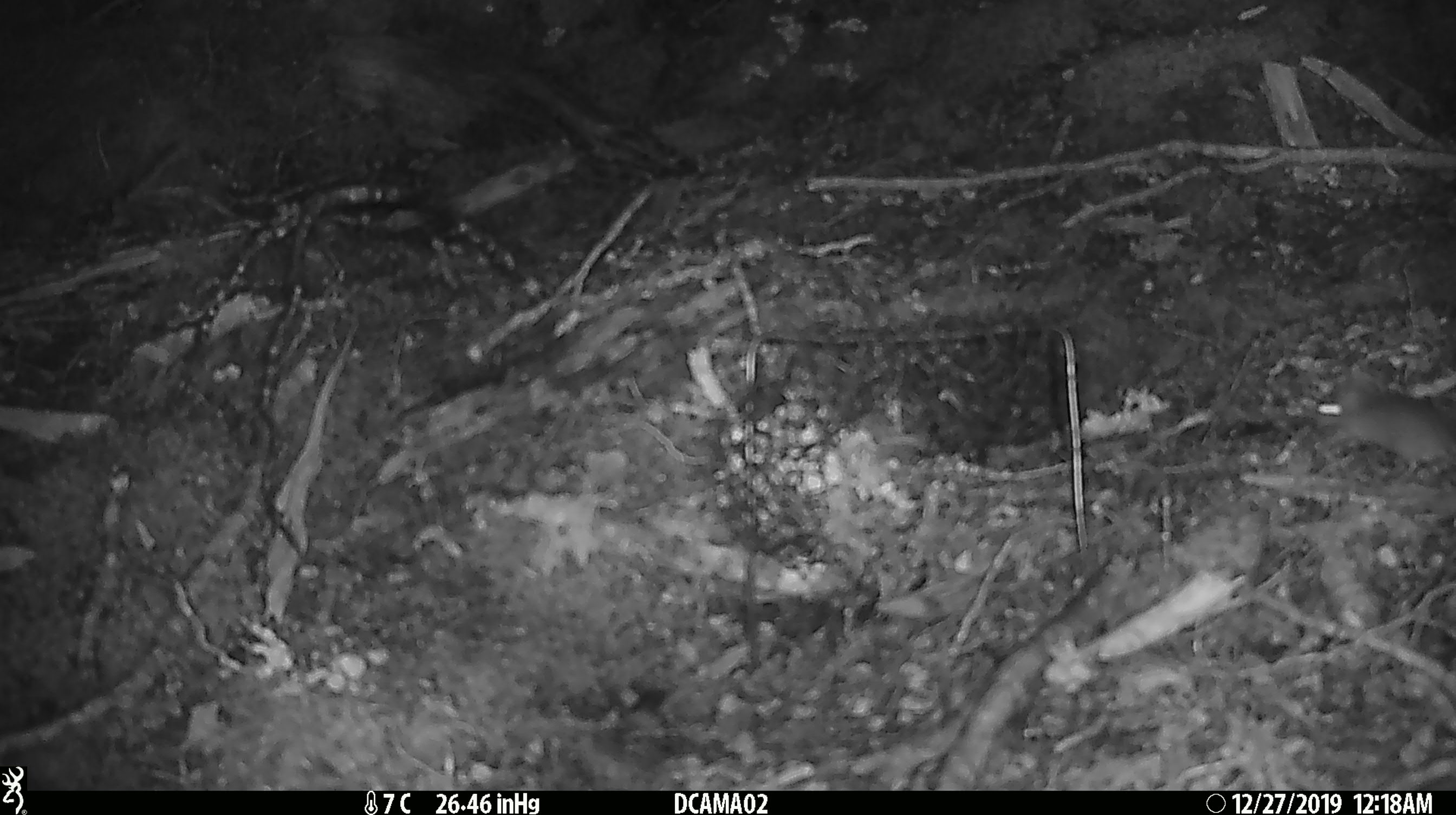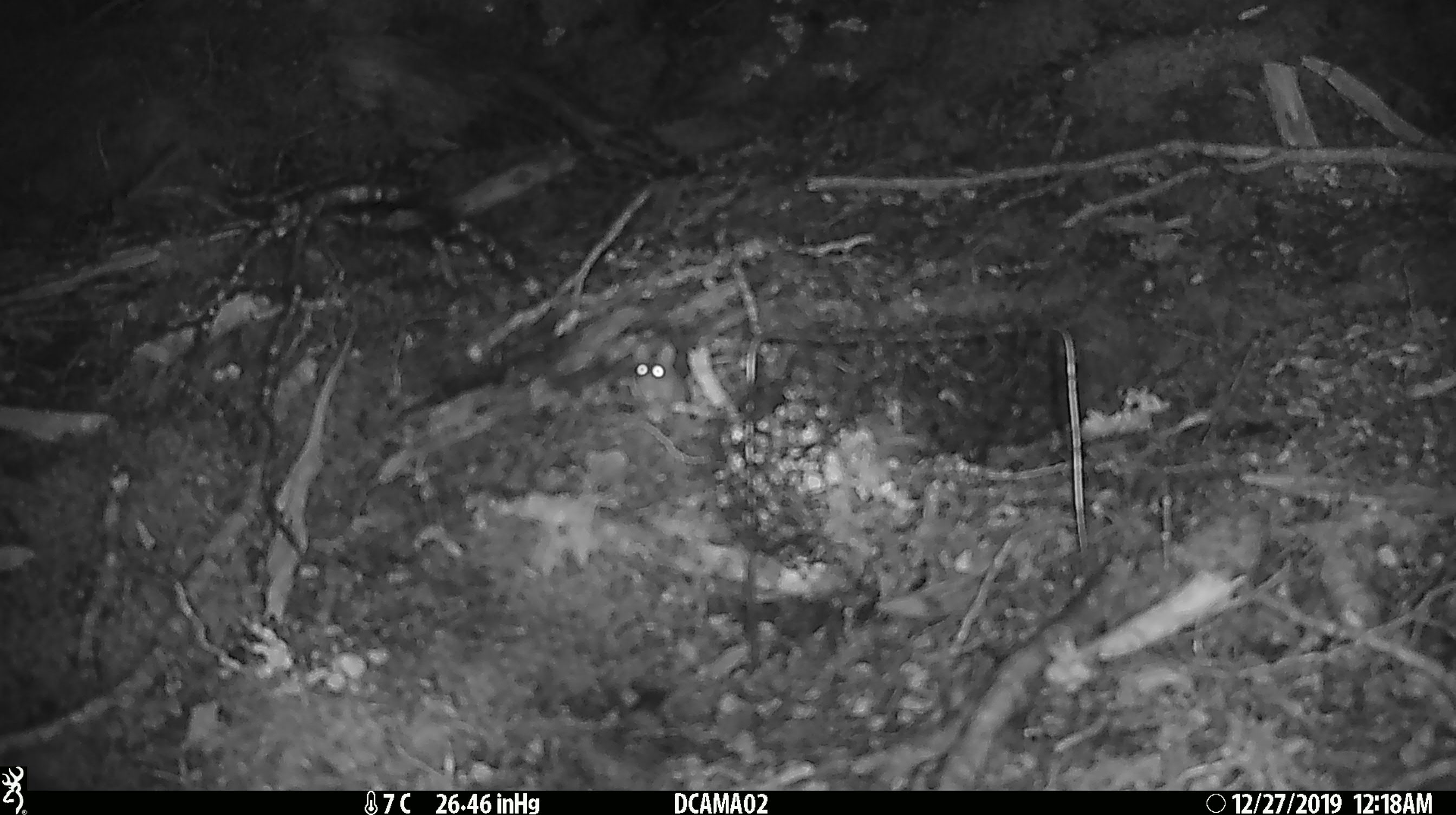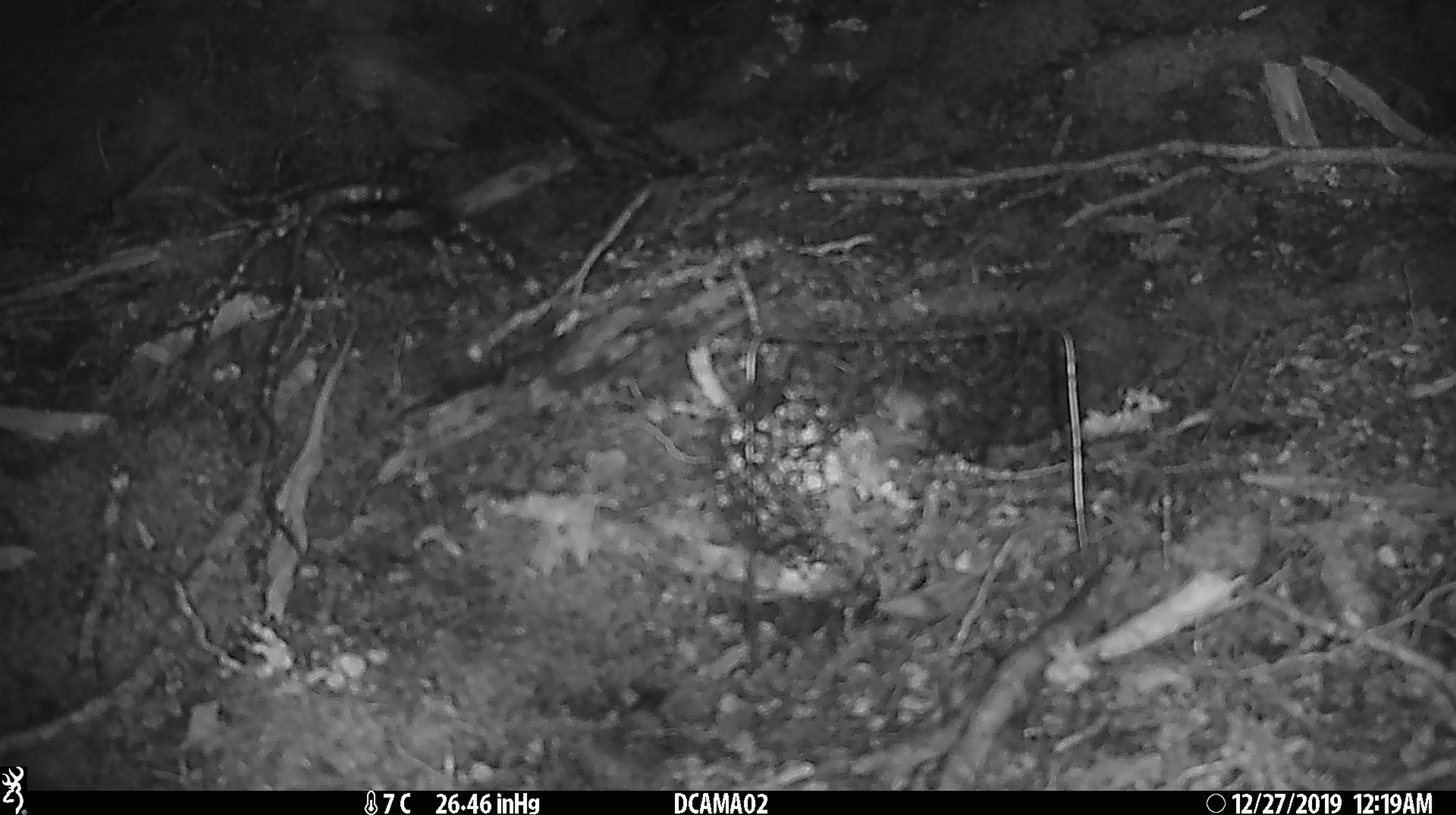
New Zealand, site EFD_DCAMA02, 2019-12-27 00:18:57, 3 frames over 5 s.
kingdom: Animalia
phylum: Chordata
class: Mammalia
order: Rodentia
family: Muridae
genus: Mus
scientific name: Mus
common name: mouse